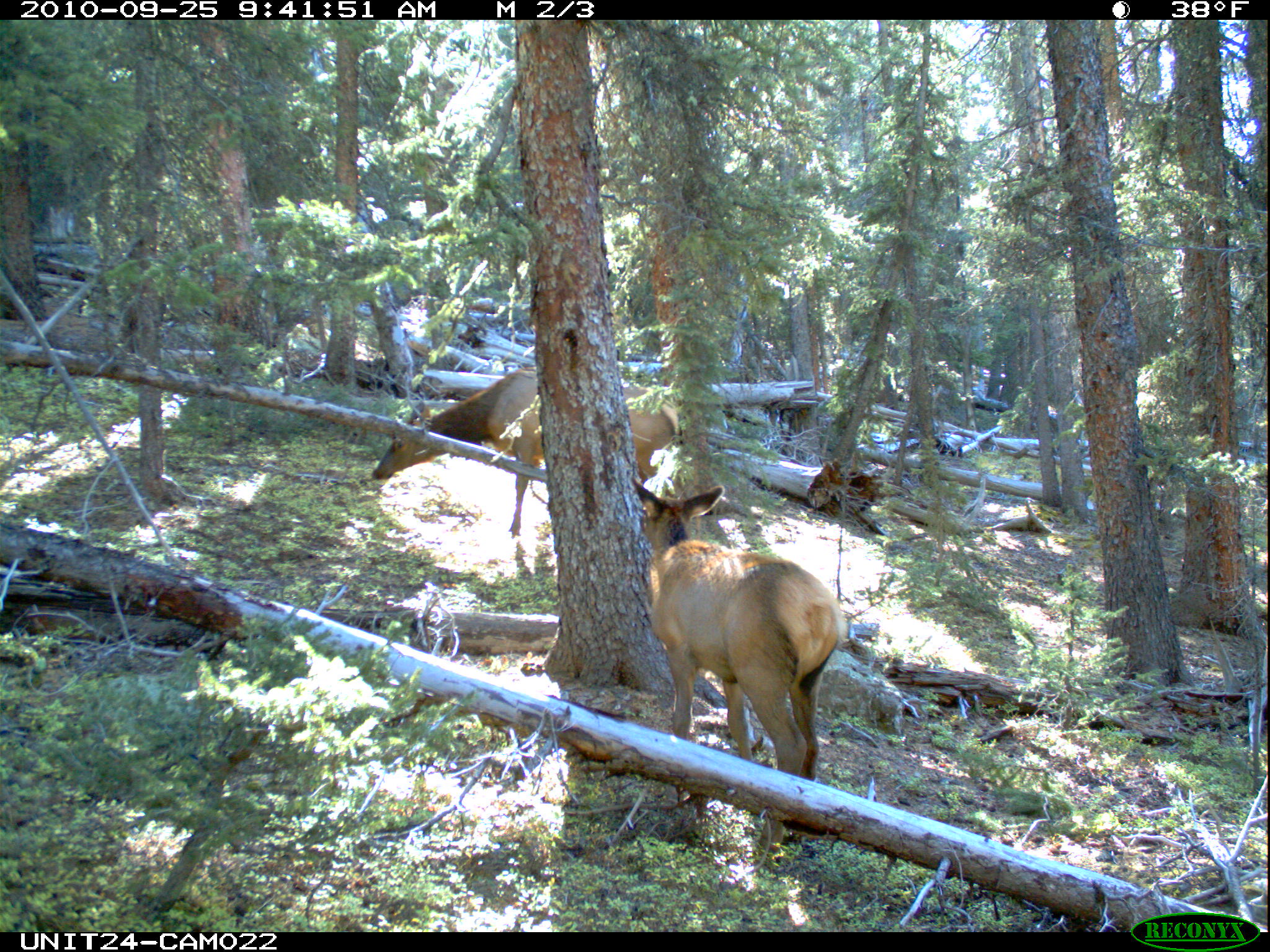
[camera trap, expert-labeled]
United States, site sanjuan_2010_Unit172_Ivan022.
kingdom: Animalia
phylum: Chordata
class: Mammalia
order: Artiodactyla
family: Cervidae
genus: Cervus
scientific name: Cervus elaphus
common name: red deer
Cervus elaphus (red deer).